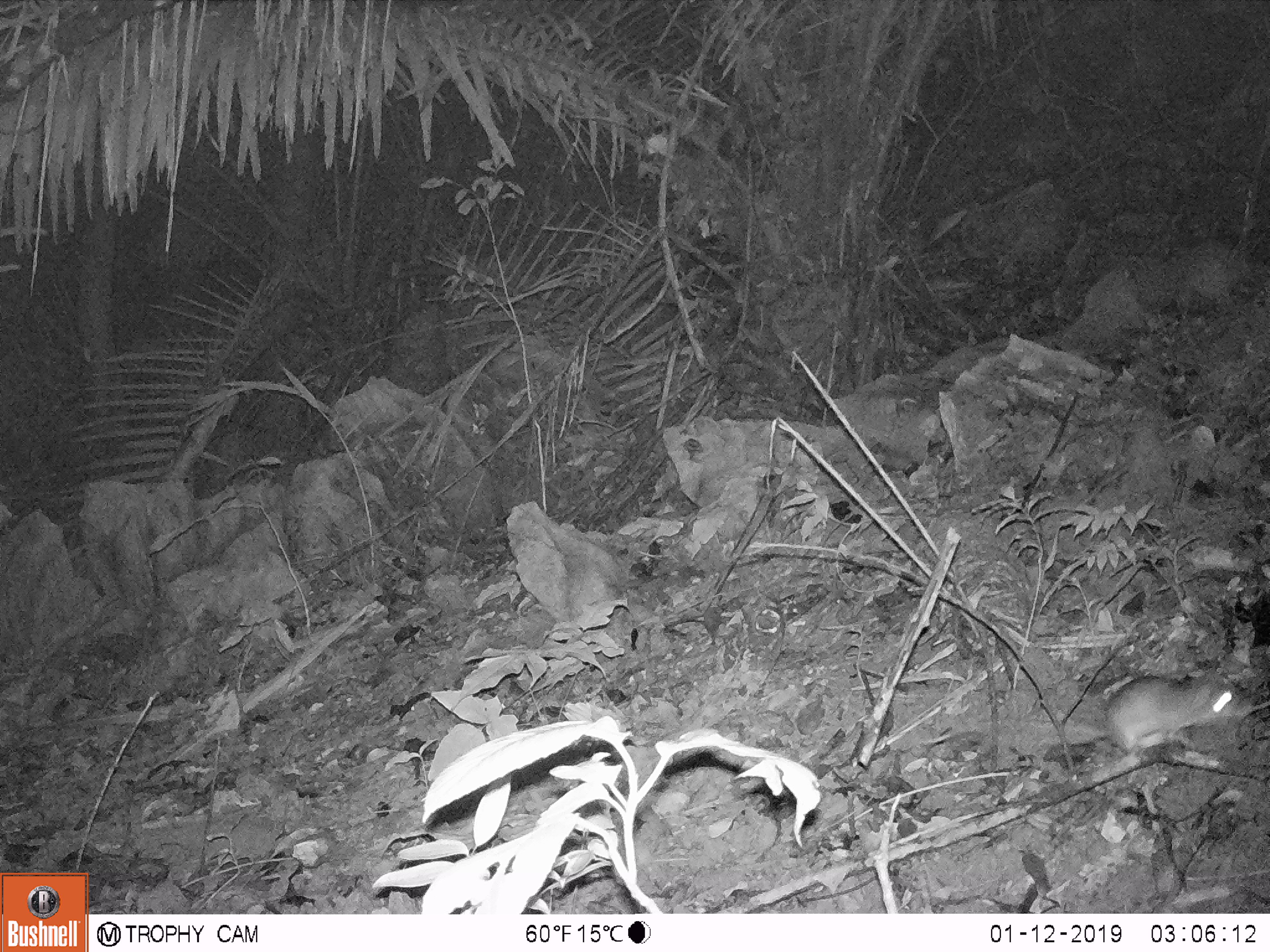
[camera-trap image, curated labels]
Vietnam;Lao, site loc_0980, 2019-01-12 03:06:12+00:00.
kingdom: Animalia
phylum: Chordata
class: Mammalia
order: Rodentia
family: Muridae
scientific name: Muridae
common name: old-world mice and rats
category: unidentified murid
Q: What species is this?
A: Unidentified murid (old-world mice and rats) (Muridae).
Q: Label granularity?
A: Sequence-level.